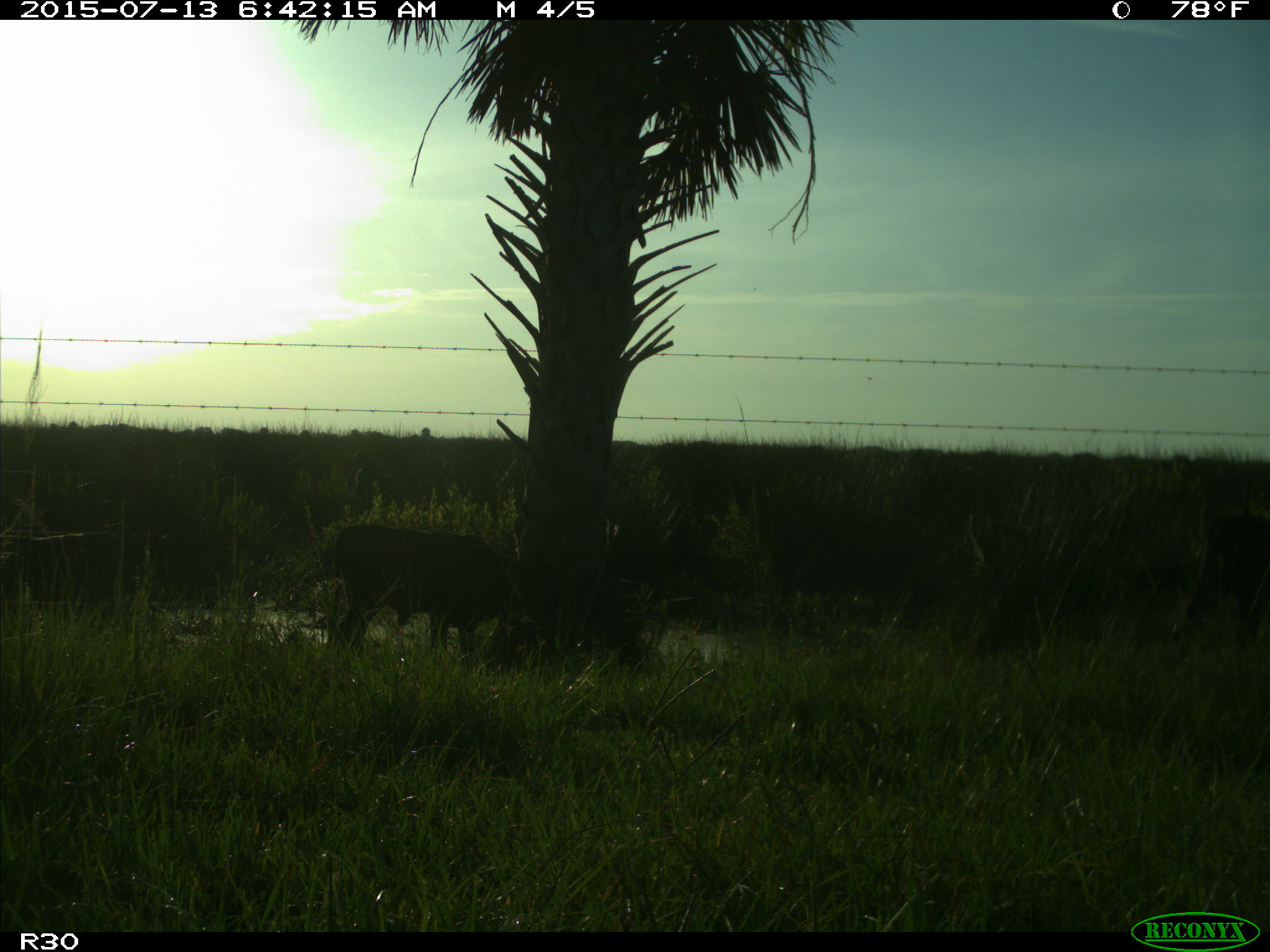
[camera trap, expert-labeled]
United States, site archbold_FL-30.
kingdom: Animalia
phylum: Chordata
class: Mammalia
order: Artiodactyla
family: Bovidae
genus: Bos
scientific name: Bos taurus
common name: domestic cow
Bos taurus (domestic cow).